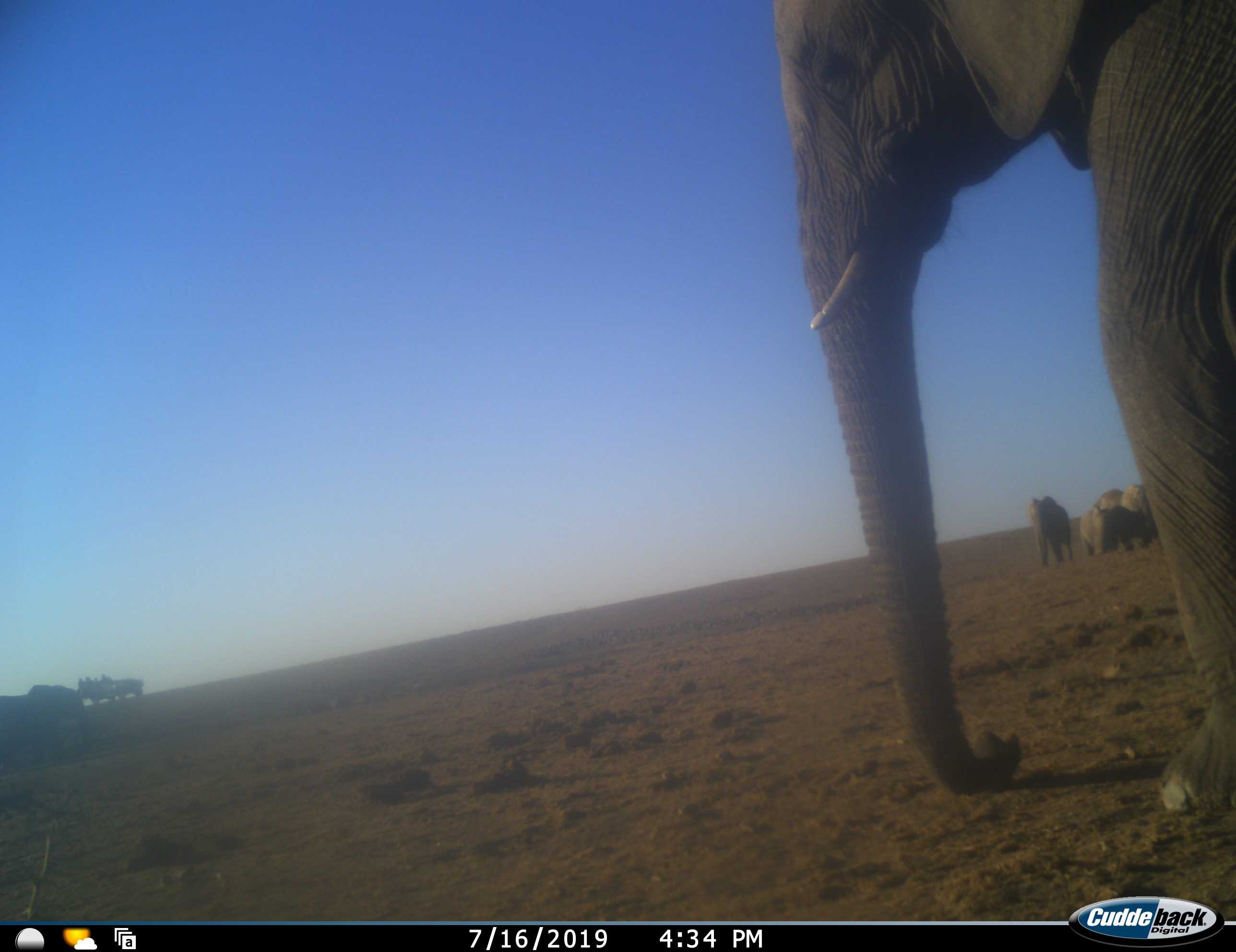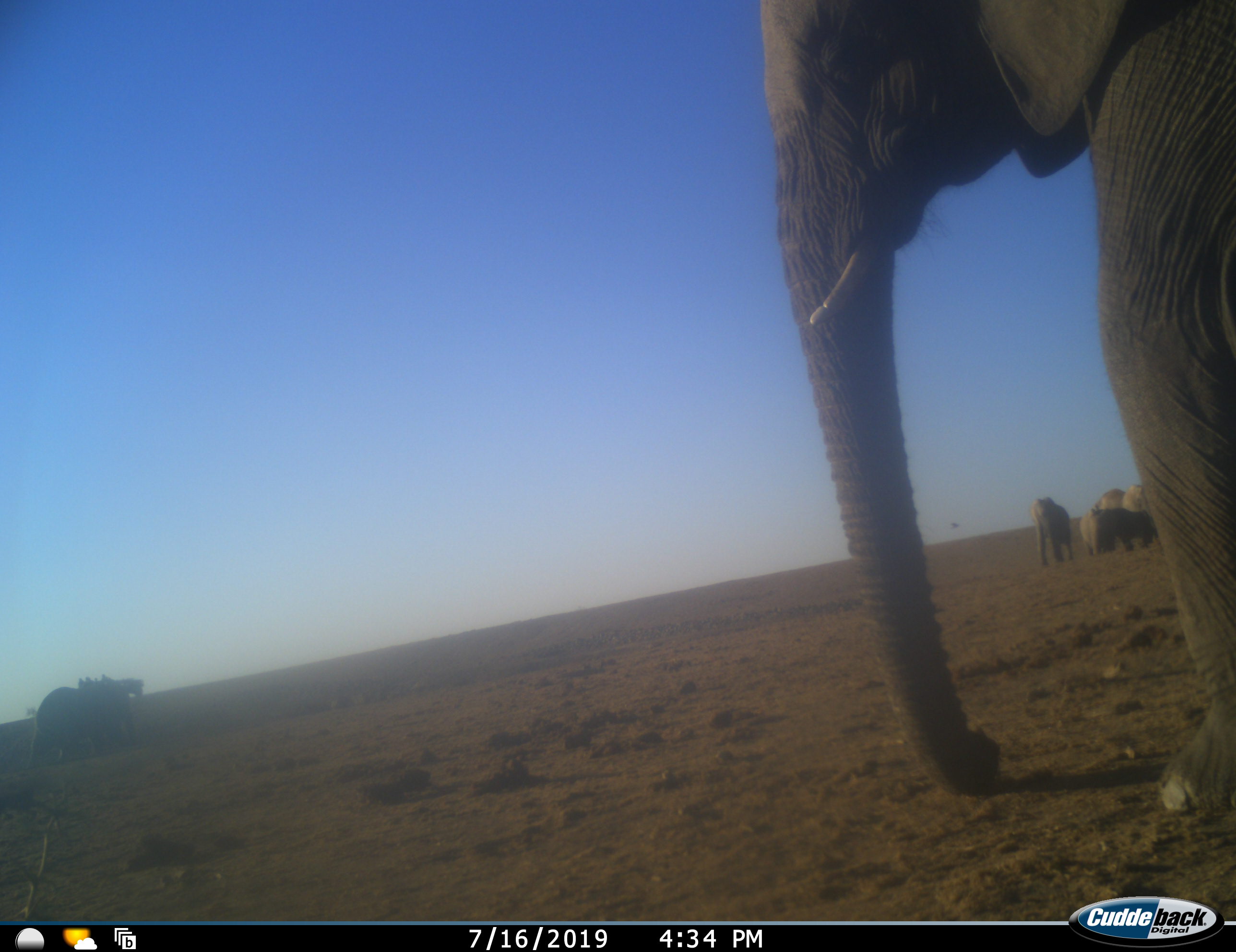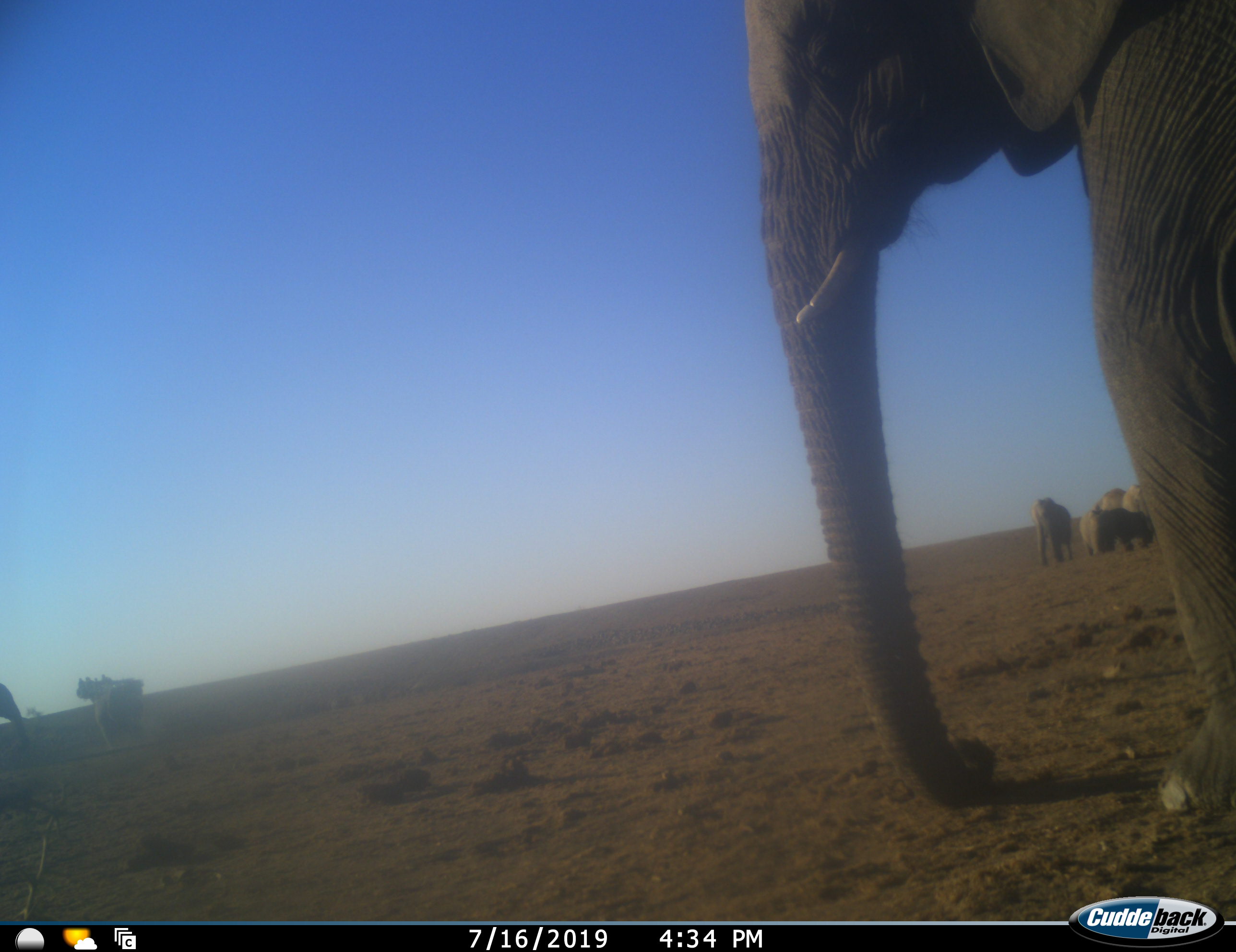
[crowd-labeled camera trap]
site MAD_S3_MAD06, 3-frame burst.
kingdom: Animalia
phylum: Chordata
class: Mammalia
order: Proboscidea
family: Elephantidae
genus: Loxodonta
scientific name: Loxodonta africana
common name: african bush elephant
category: elephant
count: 6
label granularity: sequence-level